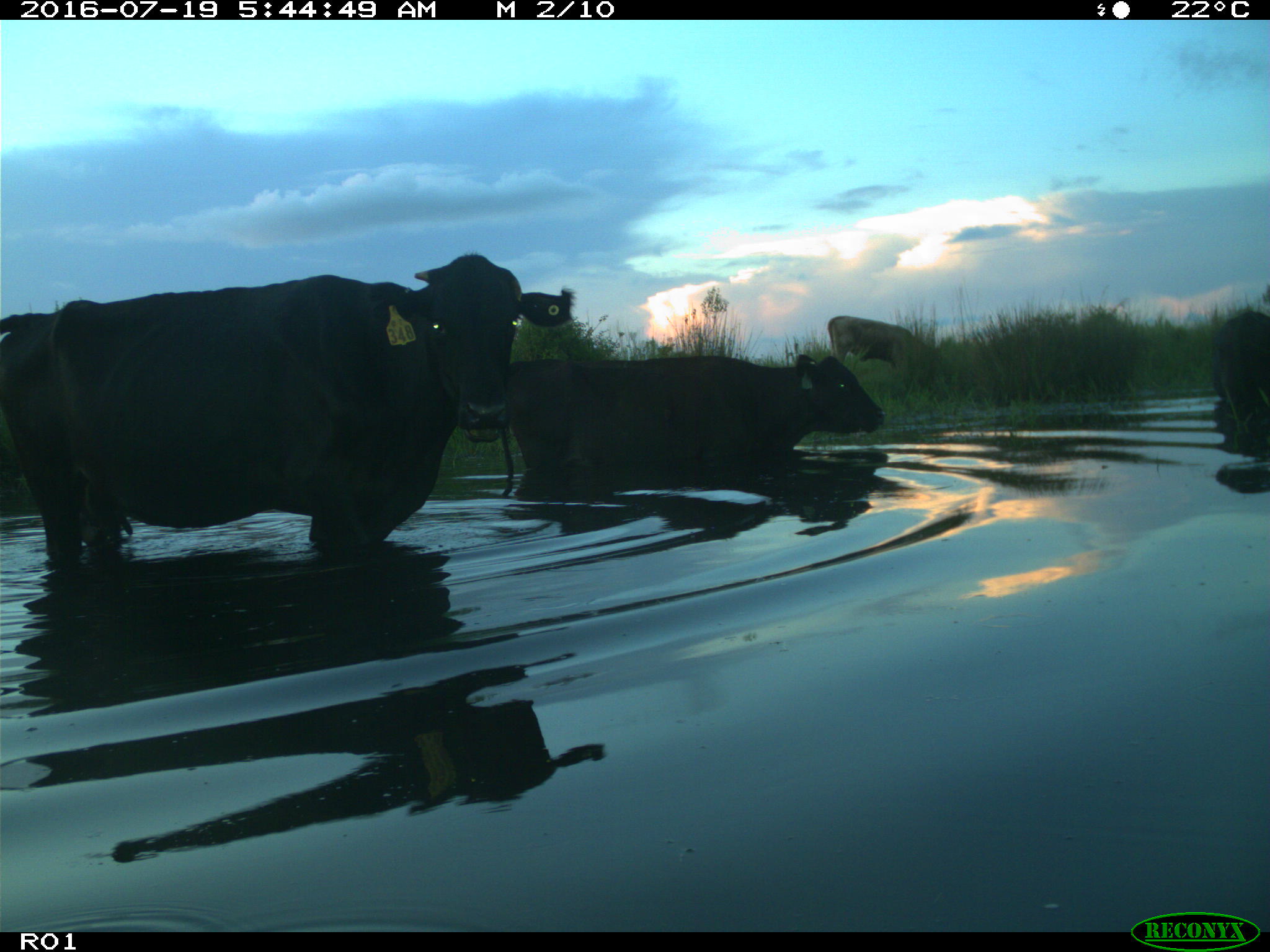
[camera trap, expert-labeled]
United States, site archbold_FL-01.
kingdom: Animalia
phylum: Chordata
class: Mammalia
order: Artiodactyla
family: Bovidae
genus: Bos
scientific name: Bos taurus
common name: domestic cow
Bos taurus (domestic cow).